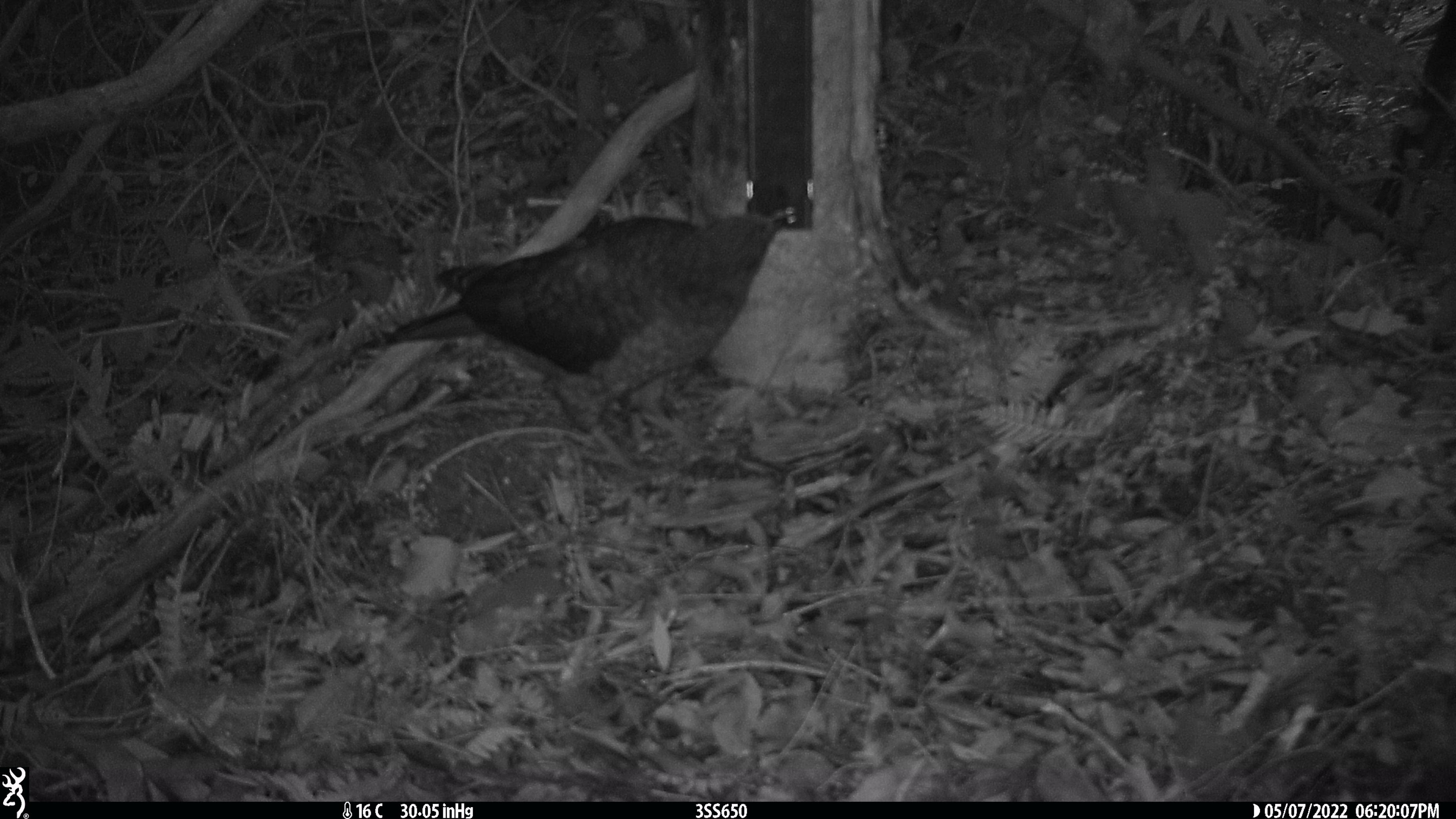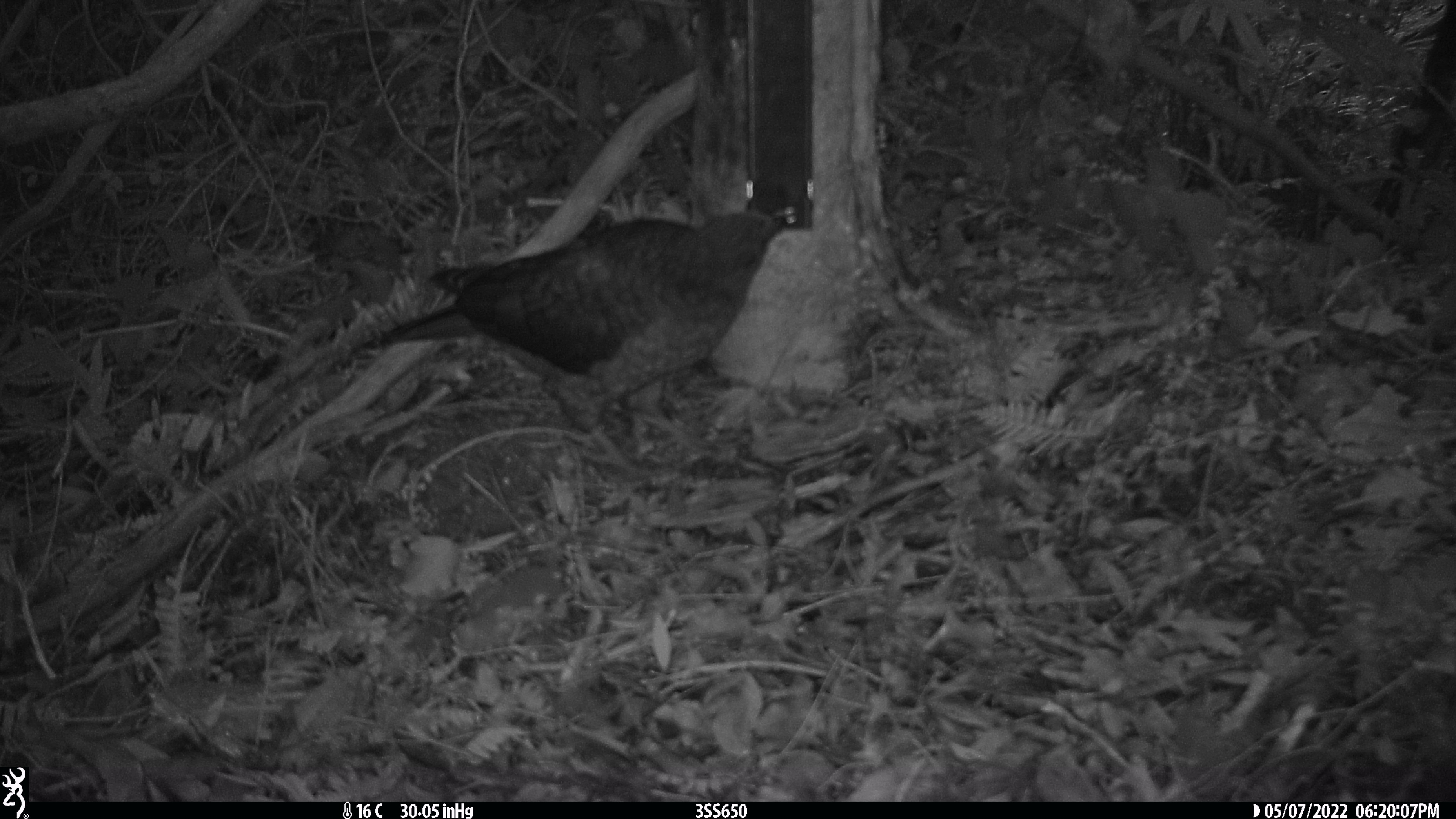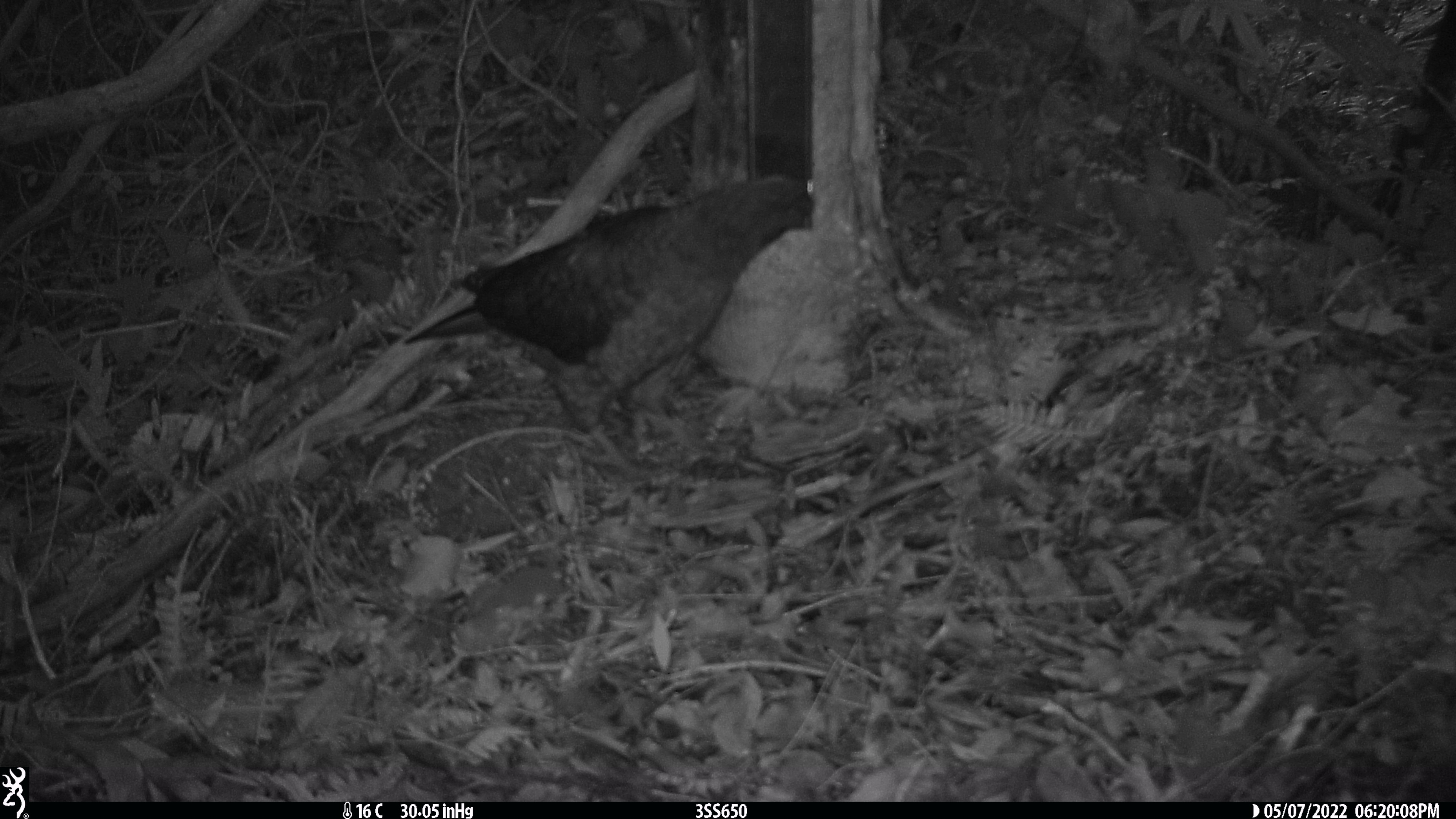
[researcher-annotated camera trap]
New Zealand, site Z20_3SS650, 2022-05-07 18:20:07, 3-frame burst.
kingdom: Animalia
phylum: Chordata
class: Aves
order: Psittaciformes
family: Strigopidae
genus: Nestor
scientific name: Nestor notabilis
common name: kea